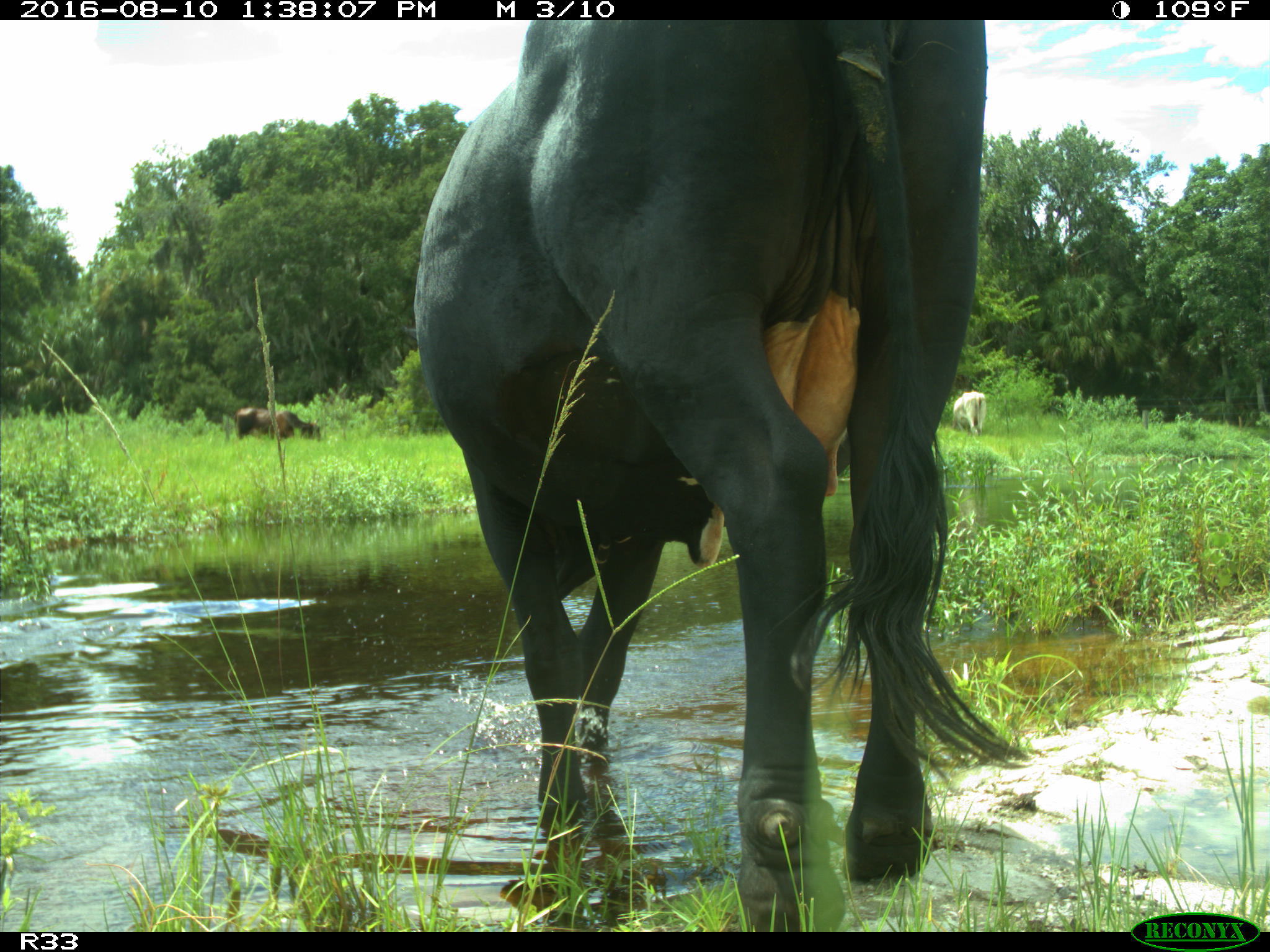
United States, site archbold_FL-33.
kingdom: Animalia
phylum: Chordata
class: Mammalia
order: Artiodactyla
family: Bovidae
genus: Bos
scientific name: Bos taurus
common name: domestic cow